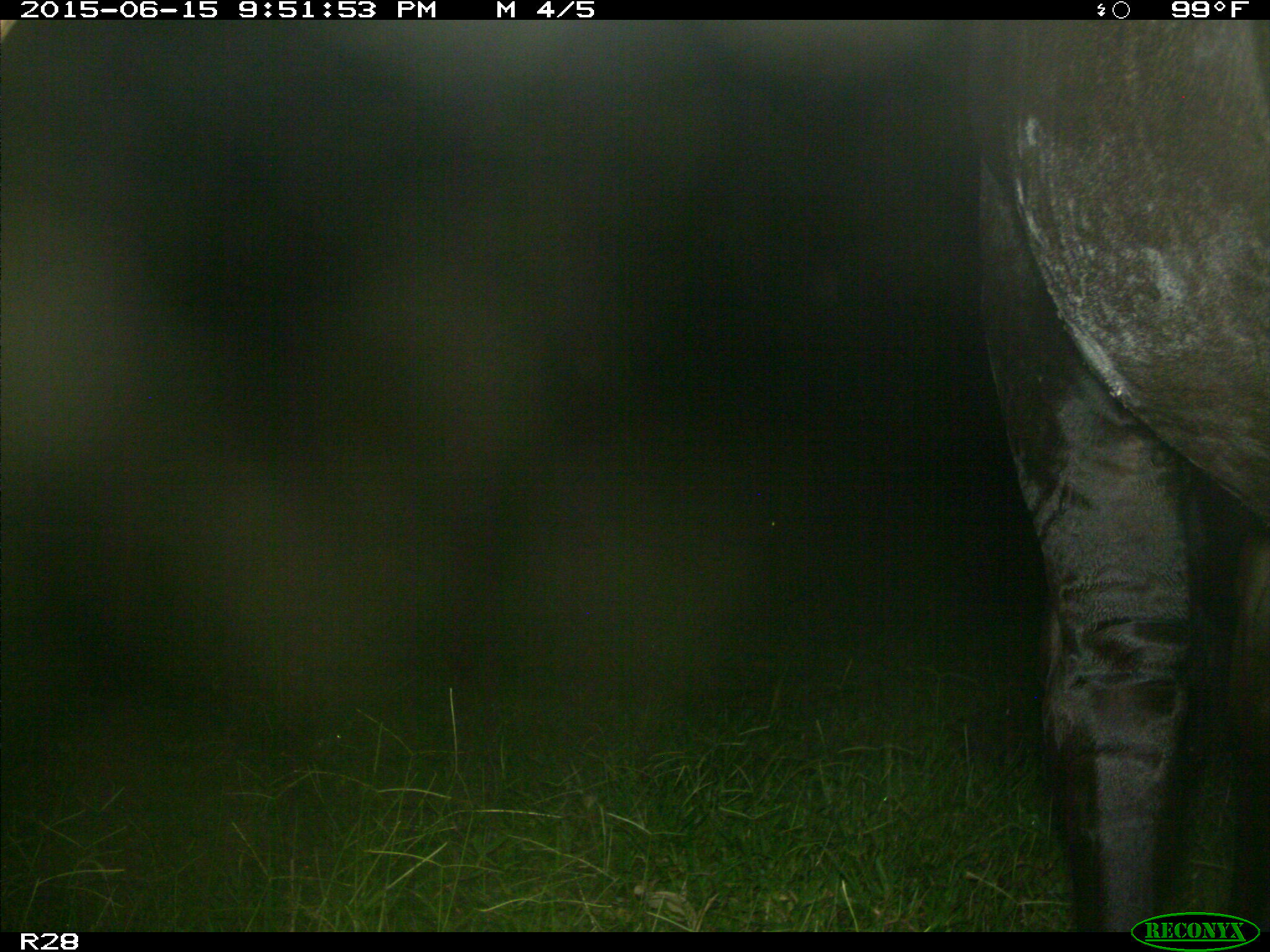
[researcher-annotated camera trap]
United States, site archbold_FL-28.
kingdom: Animalia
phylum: Chordata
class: Mammalia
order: Artiodactyla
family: Bovidae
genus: Bos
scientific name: Bos taurus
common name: domestic cow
Bos taurus (domestic cow).